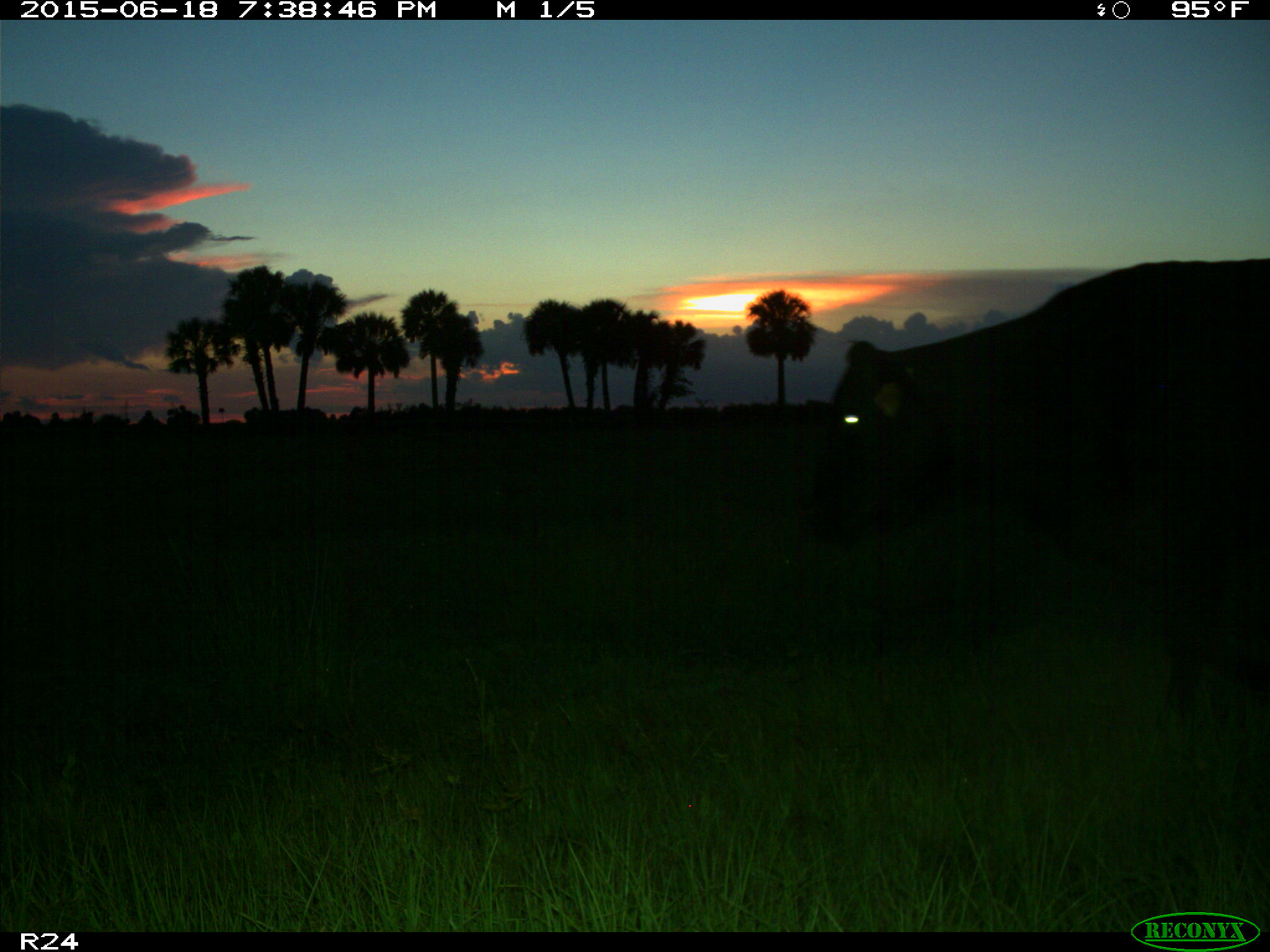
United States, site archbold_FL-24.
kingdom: Animalia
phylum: Chordata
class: Mammalia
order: Artiodactyla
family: Bovidae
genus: Bos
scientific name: Bos taurus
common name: domestic cow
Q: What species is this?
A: Bos taurus (domestic cow).